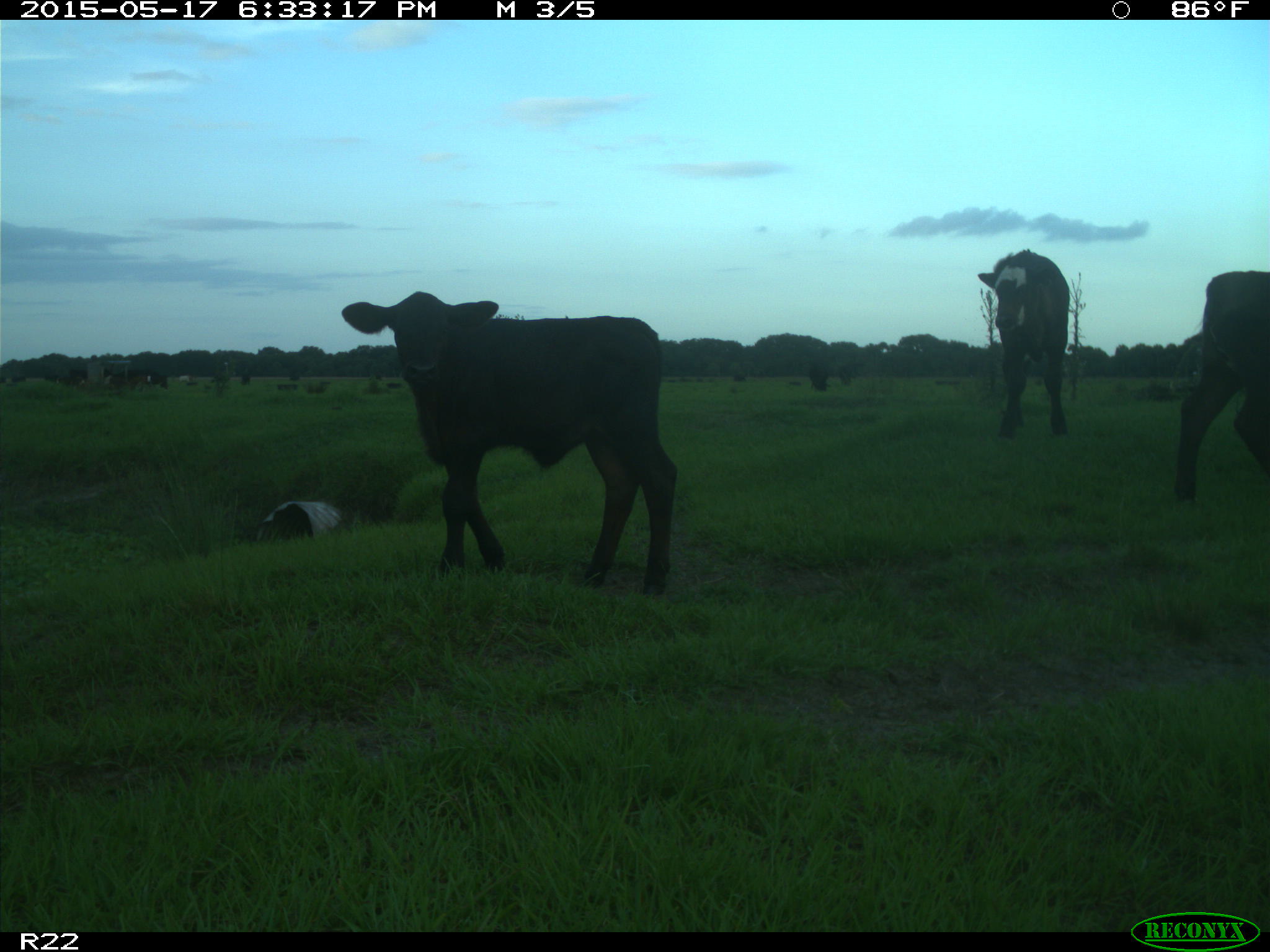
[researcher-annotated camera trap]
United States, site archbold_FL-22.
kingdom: Animalia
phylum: Chordata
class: Mammalia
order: Artiodactyla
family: Bovidae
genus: Bos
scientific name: Bos taurus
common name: domestic cow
Bos taurus (domestic cow).